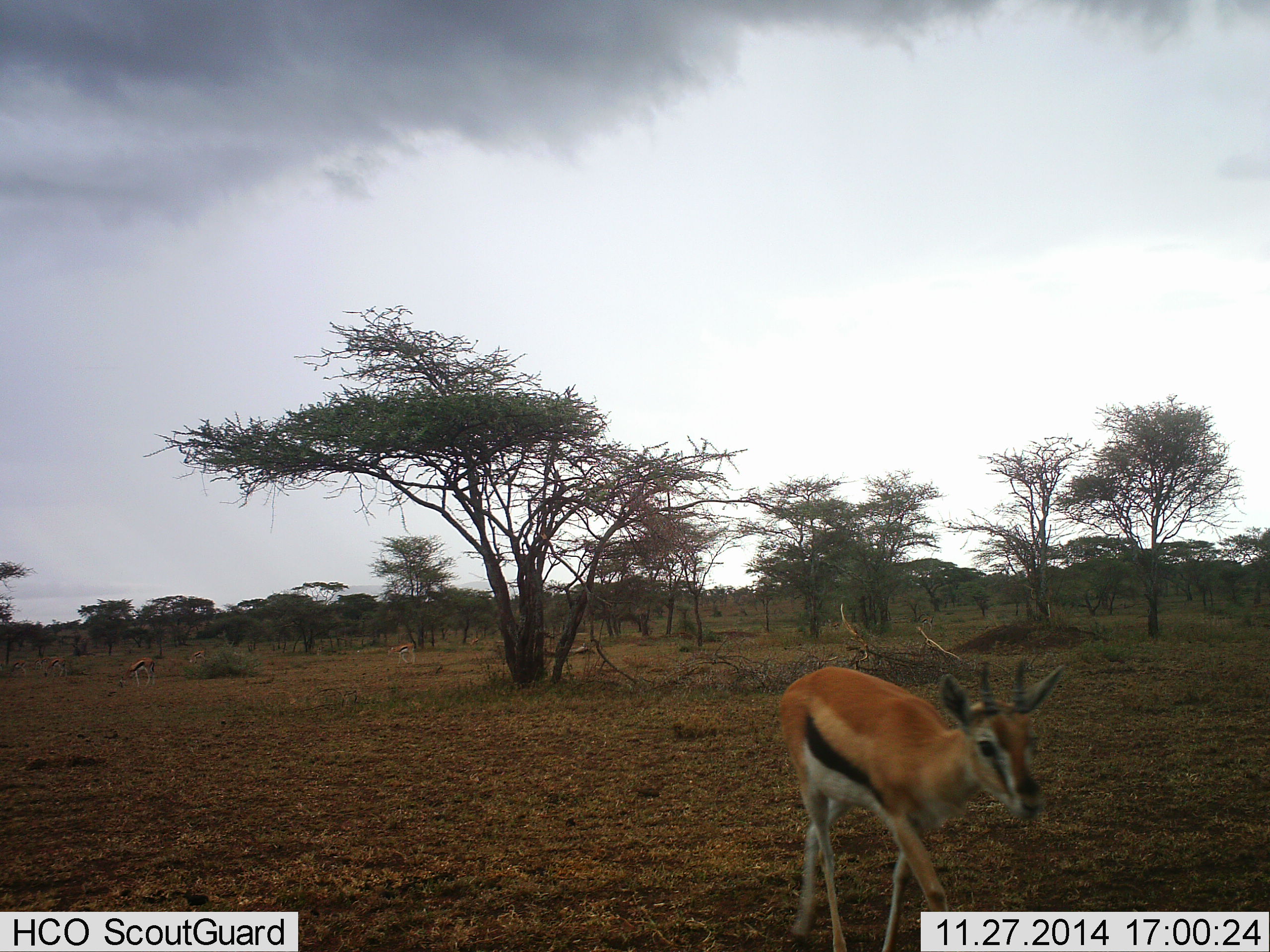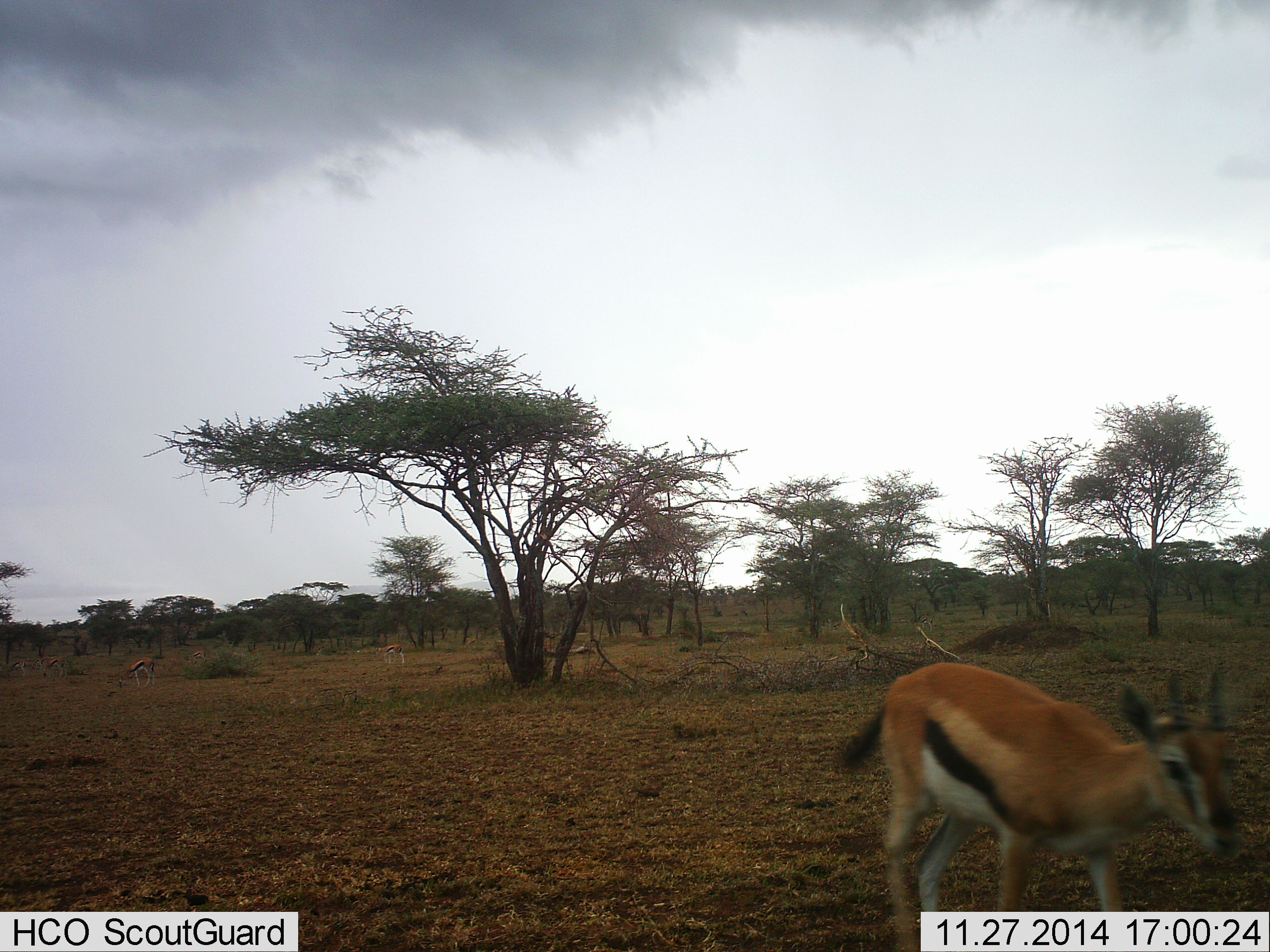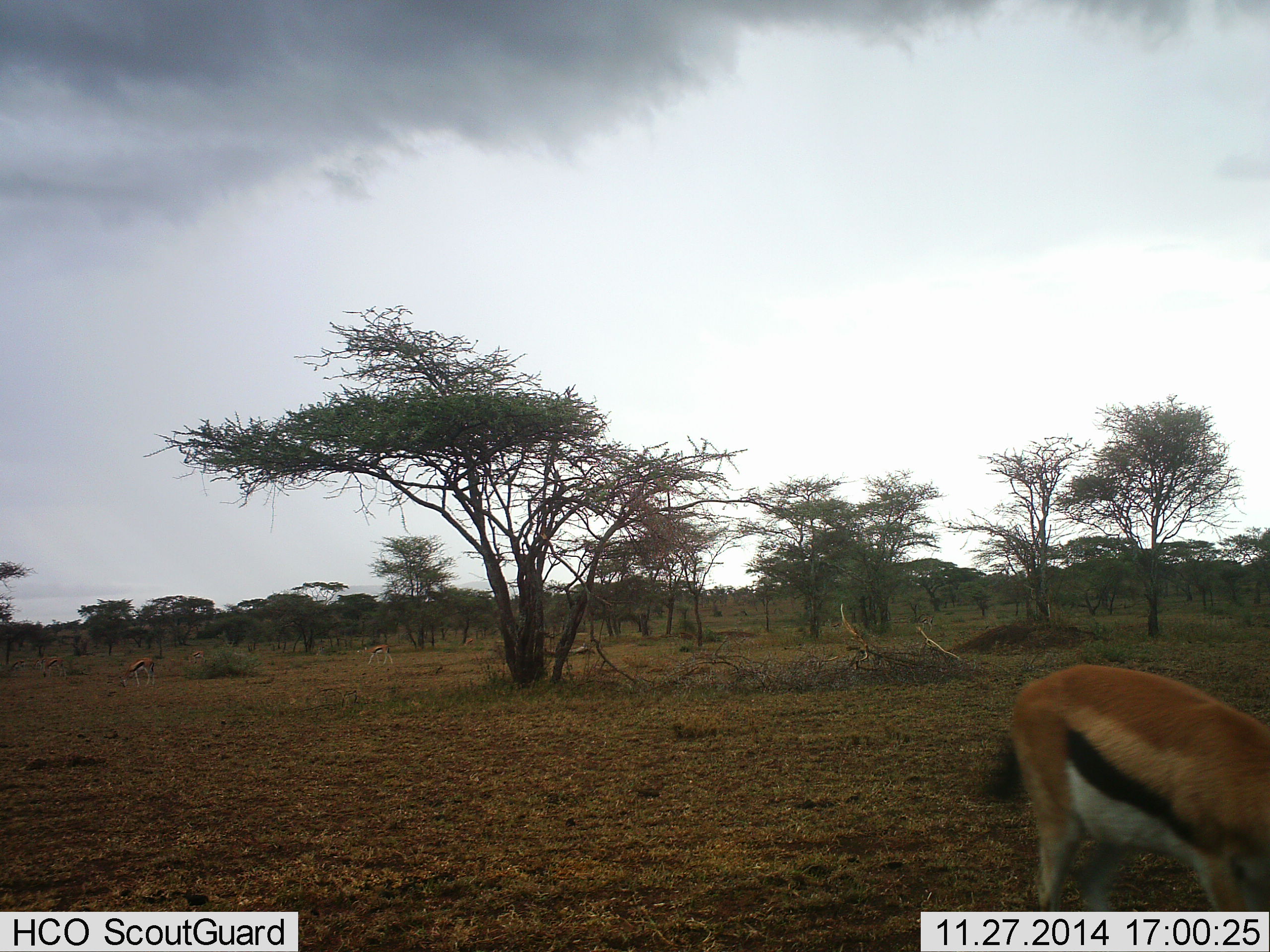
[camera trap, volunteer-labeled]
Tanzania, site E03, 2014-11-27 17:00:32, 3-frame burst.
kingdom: Animalia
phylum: Chordata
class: Mammalia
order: Artiodactyla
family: Bovidae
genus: Eudorcas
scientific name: Eudorcas thomsonii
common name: thomson's gazelle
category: gazellethomsons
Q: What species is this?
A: Gazellethomsons (thomson's gazelle) (Eudorcas thomsonii).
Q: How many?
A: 1.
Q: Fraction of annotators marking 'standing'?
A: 30%.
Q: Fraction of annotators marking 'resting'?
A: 0%.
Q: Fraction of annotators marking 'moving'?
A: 90%.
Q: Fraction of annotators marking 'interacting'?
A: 0%.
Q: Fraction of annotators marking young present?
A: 0%.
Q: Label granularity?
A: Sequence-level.